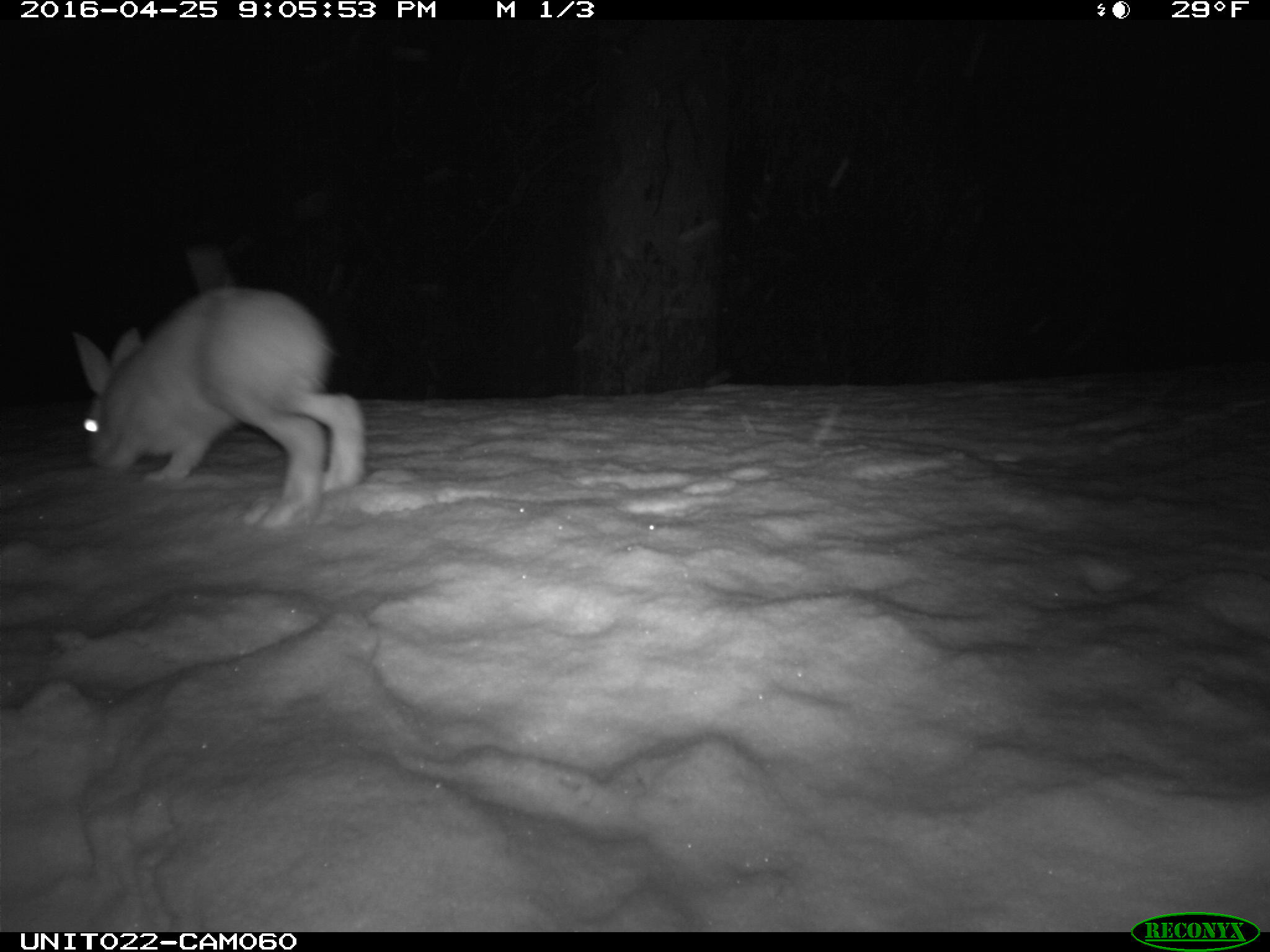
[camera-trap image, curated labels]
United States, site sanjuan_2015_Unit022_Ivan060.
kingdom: Animalia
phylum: Chordata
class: Mammalia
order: Lagomorpha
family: Leporidae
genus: Lepus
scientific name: Lepus americanus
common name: snowshoe hare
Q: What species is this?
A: Lepus americanus (snowshoe hare).